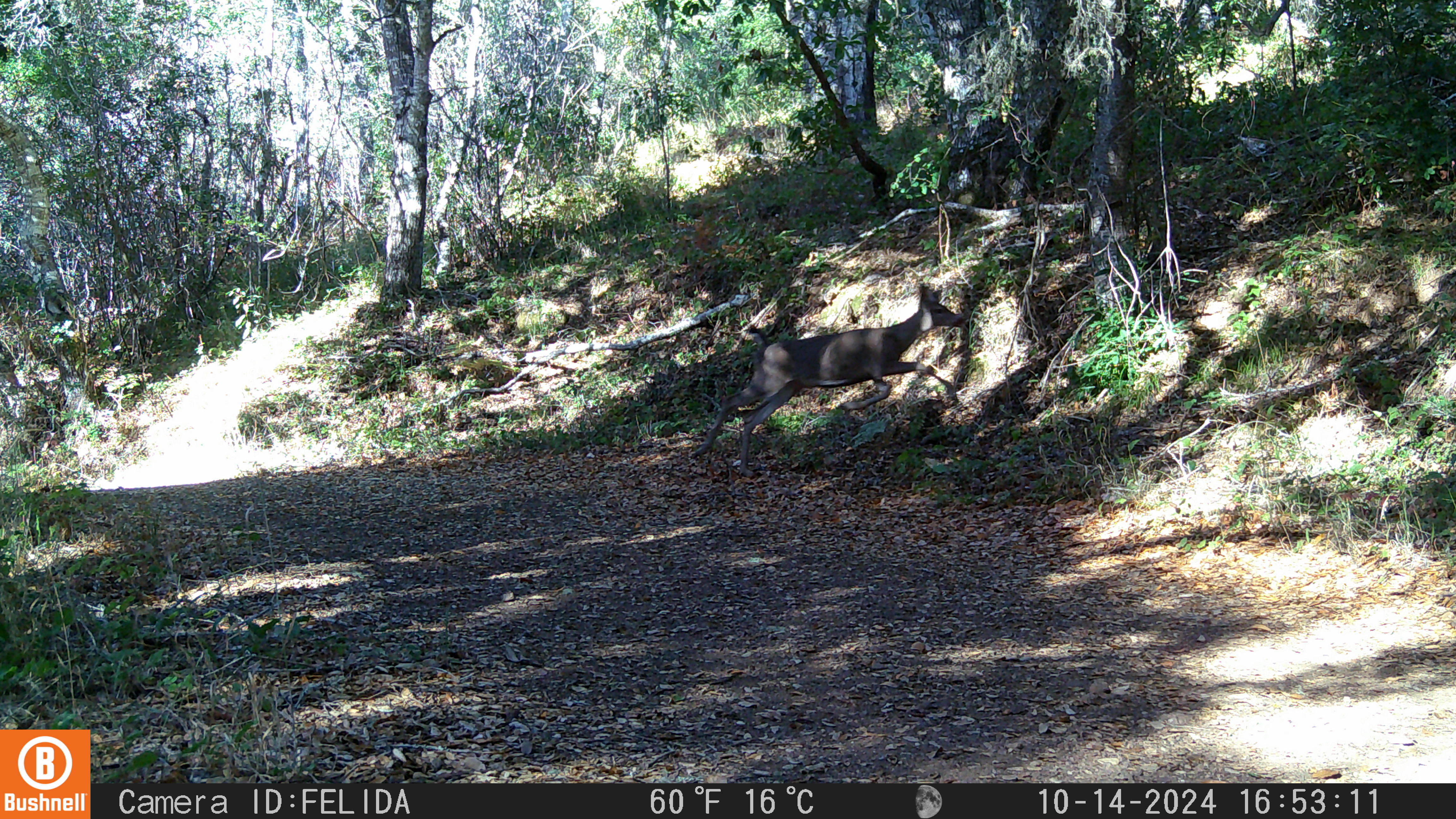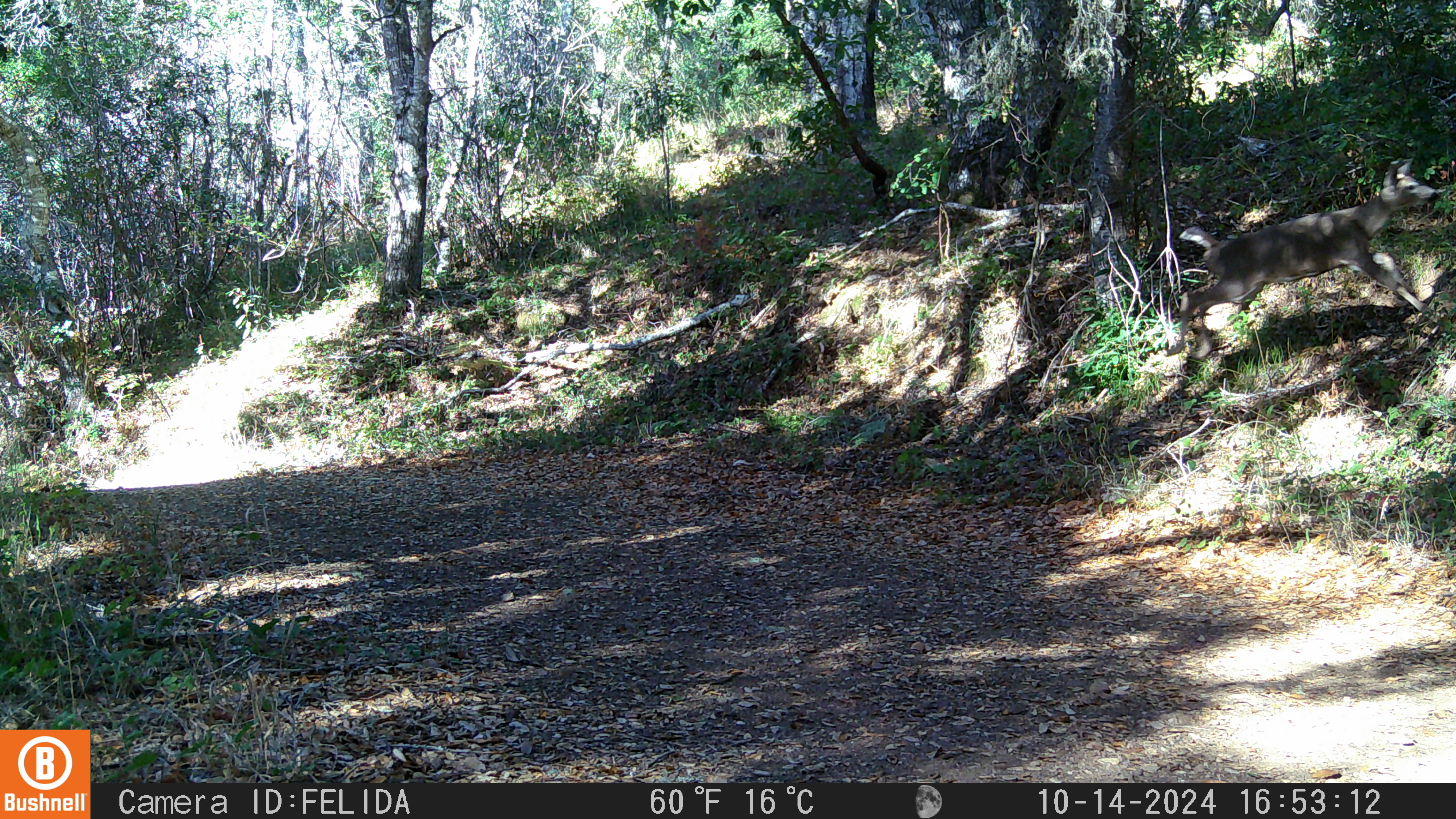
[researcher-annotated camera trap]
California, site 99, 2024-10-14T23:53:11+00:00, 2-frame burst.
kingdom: Animalia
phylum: Chordata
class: Mammalia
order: Artiodactyla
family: Cervidae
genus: Odocoileus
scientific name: Odocoileus hemionus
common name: mule deer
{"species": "mule deer (Odocoileus hemionus)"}